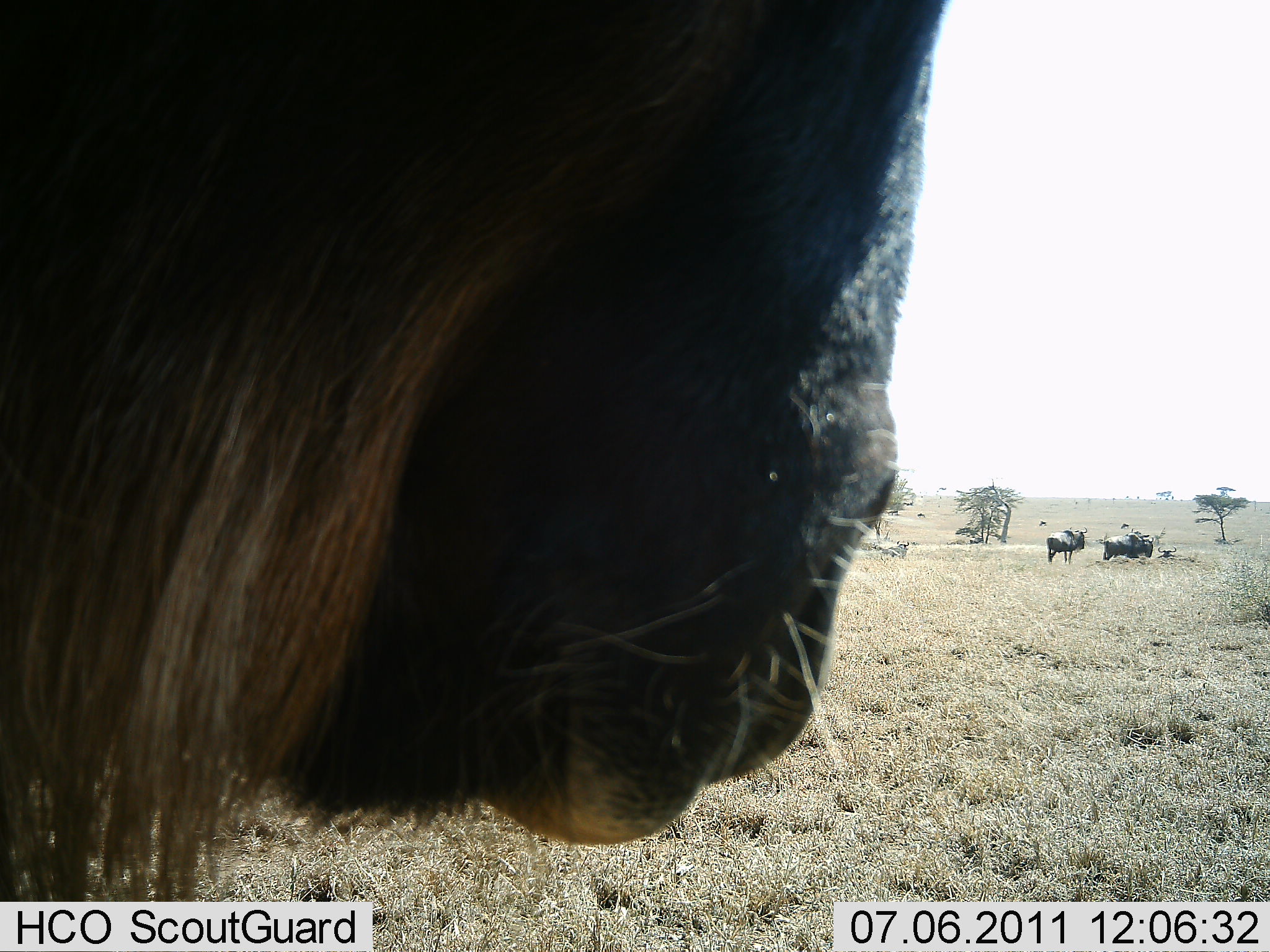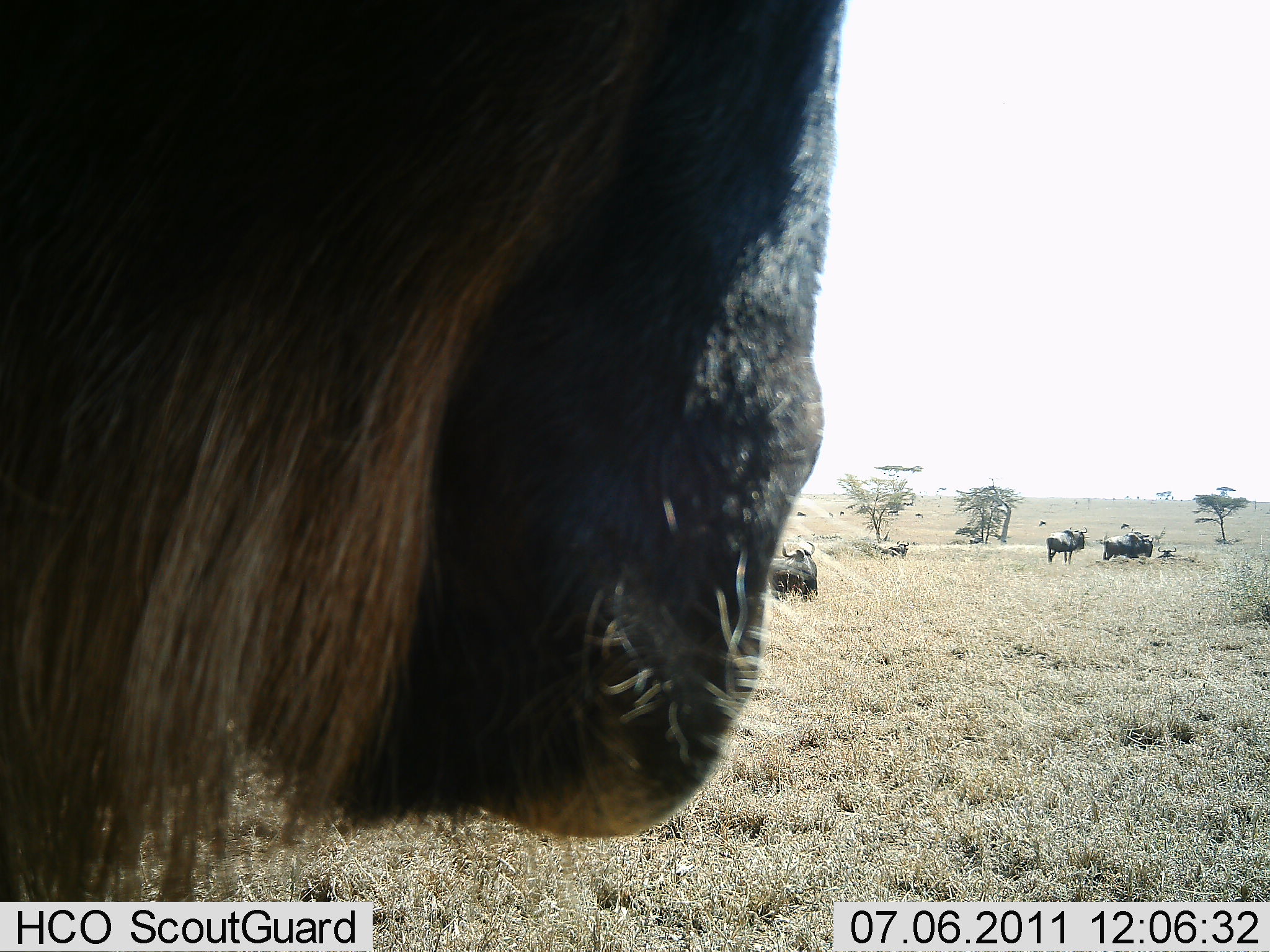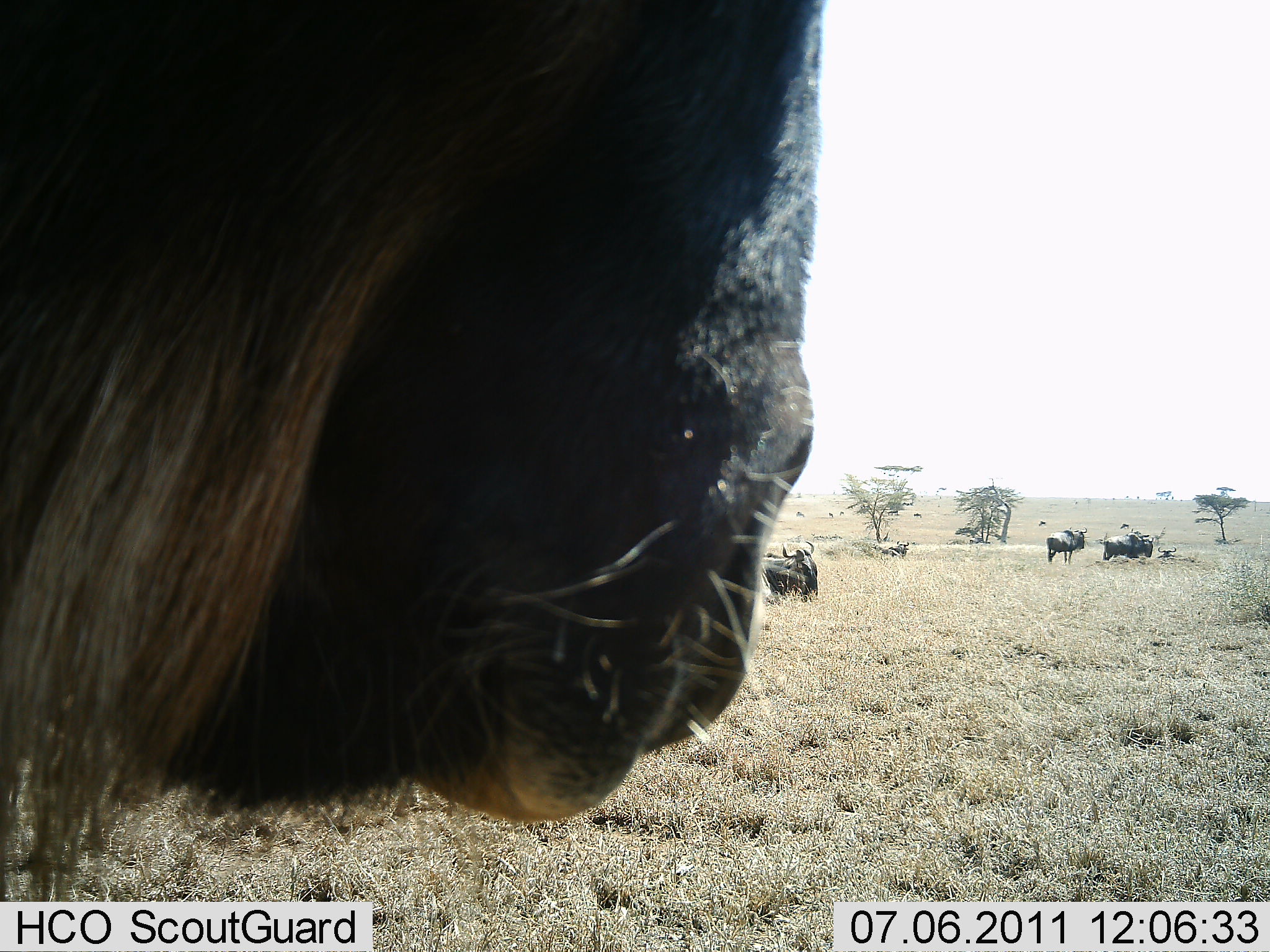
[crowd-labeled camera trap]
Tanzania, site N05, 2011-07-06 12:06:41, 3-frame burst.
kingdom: Animalia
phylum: Chordata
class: Mammalia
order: Artiodactyla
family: Bovidae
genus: Connochaetes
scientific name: Connochaetes taurinus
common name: blue wildebeest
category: wildebeest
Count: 6.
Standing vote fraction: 82%.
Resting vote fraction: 27%.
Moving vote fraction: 18%.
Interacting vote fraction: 0%.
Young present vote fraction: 0%.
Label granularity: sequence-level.